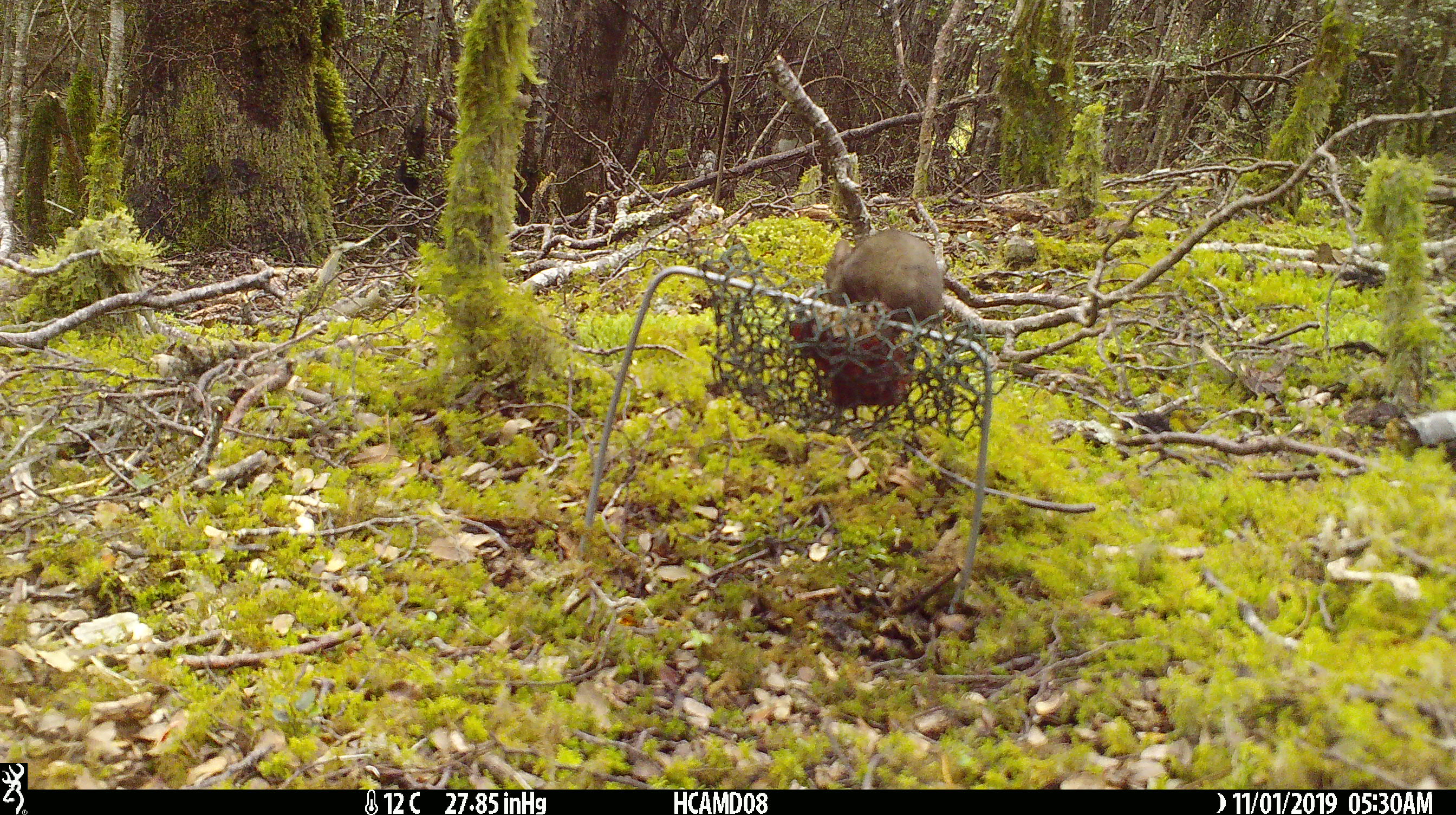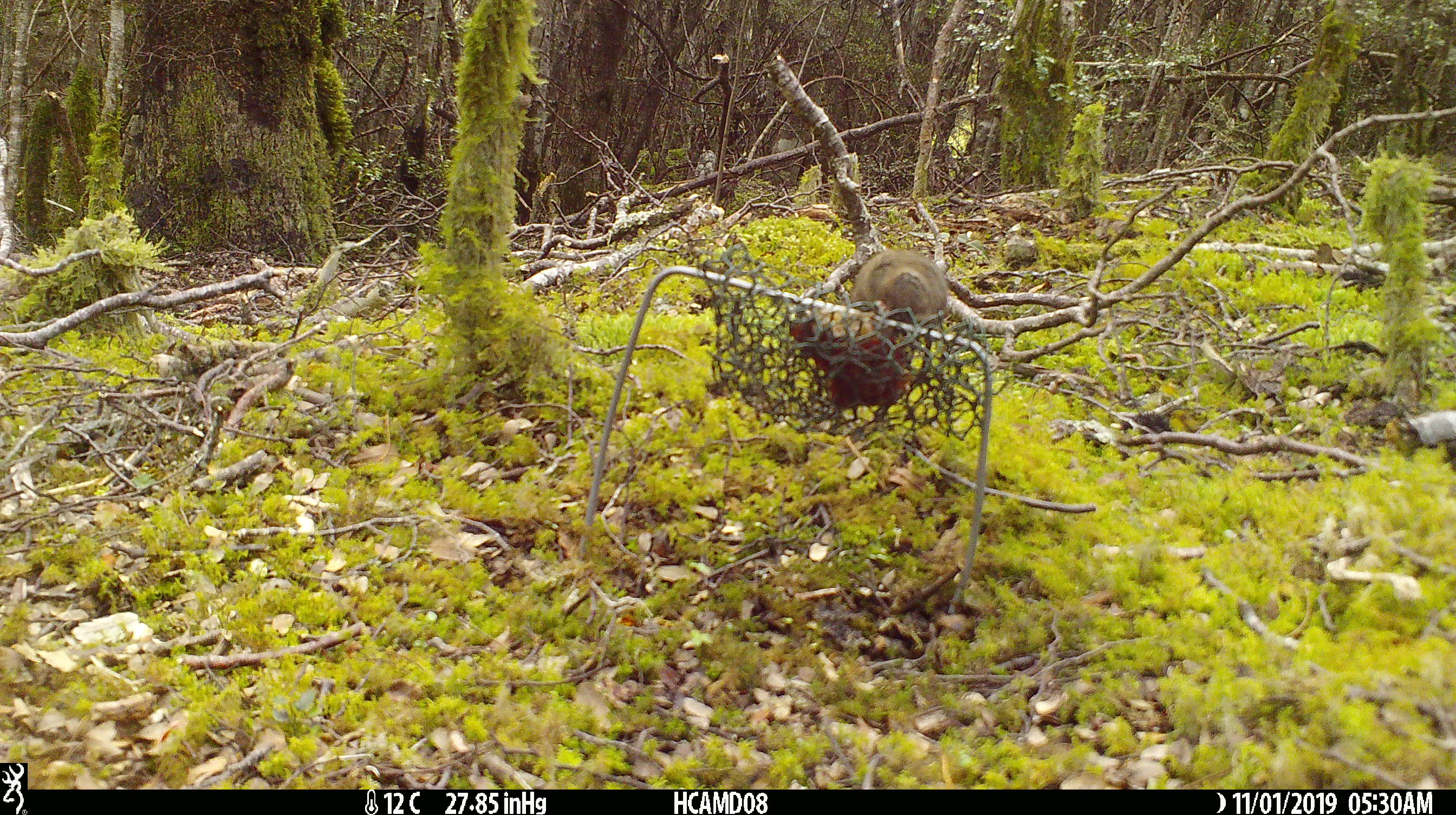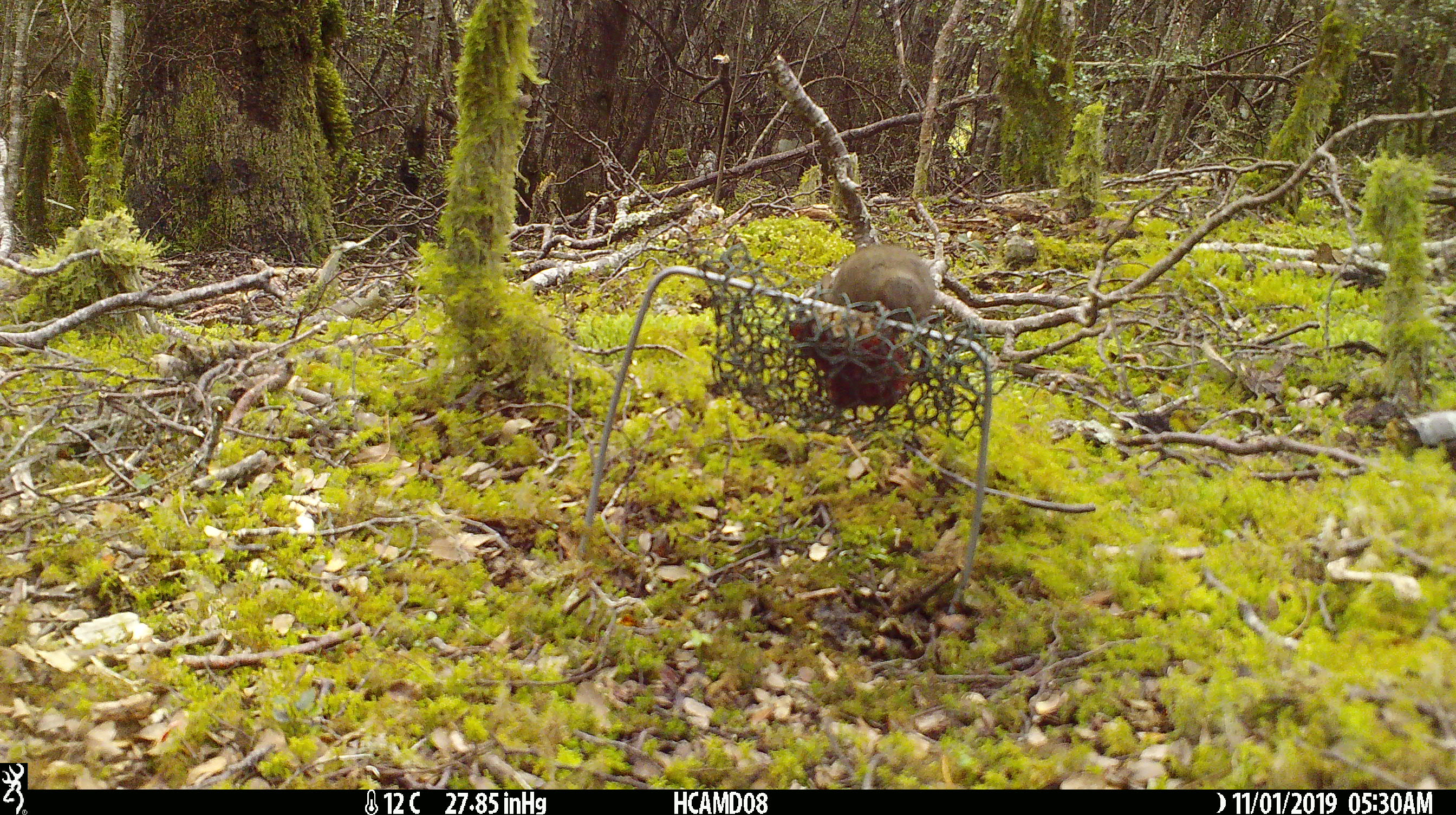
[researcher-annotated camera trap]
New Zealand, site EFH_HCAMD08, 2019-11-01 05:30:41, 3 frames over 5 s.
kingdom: Animalia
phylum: Chordata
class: Mammalia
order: Rodentia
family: Muridae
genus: Mus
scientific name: Mus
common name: mouse